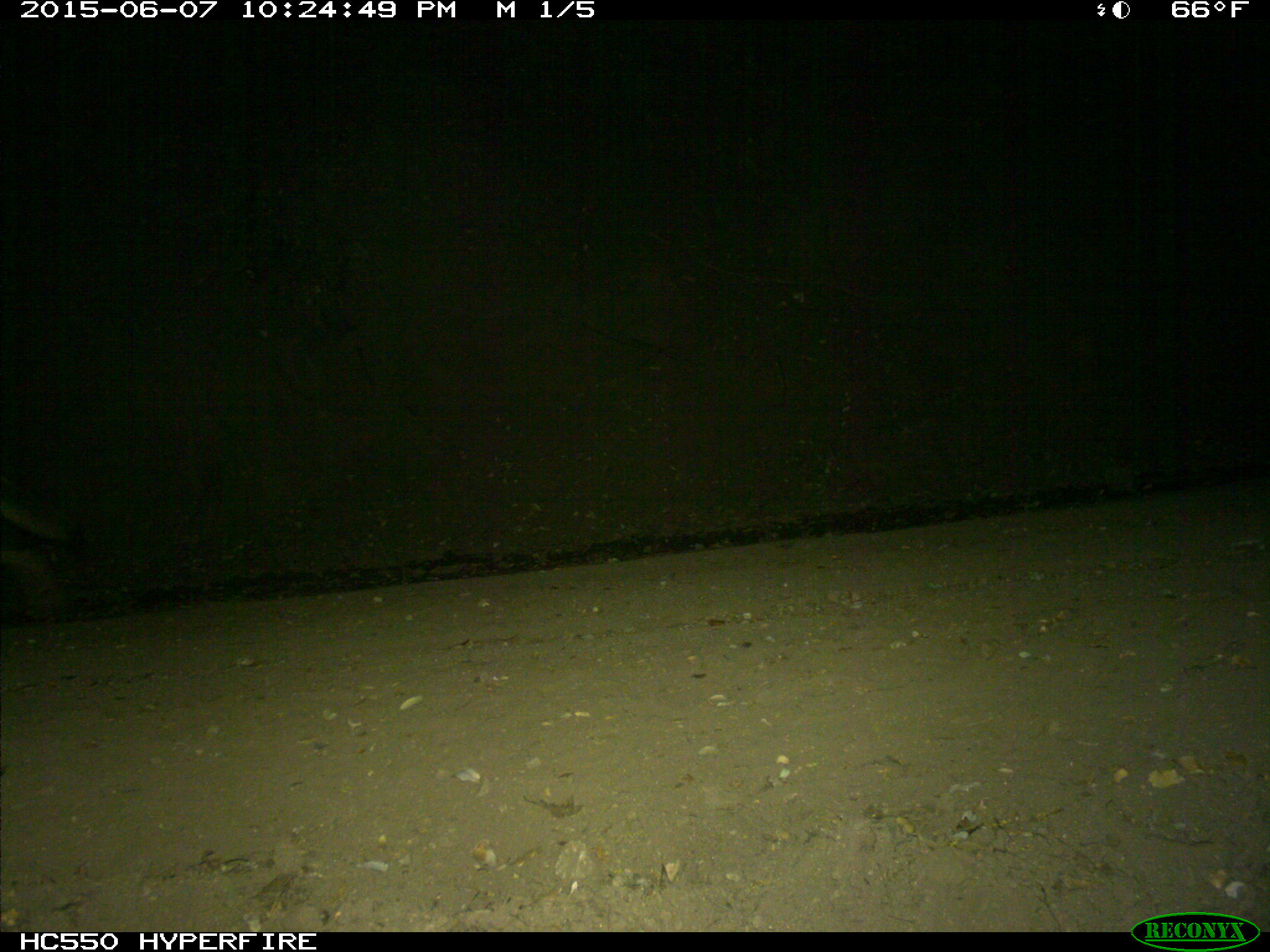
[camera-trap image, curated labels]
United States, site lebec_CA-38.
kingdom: Animalia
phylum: Chordata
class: Mammalia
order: Carnivora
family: Canidae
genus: Canis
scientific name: Canis latrans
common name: coyote